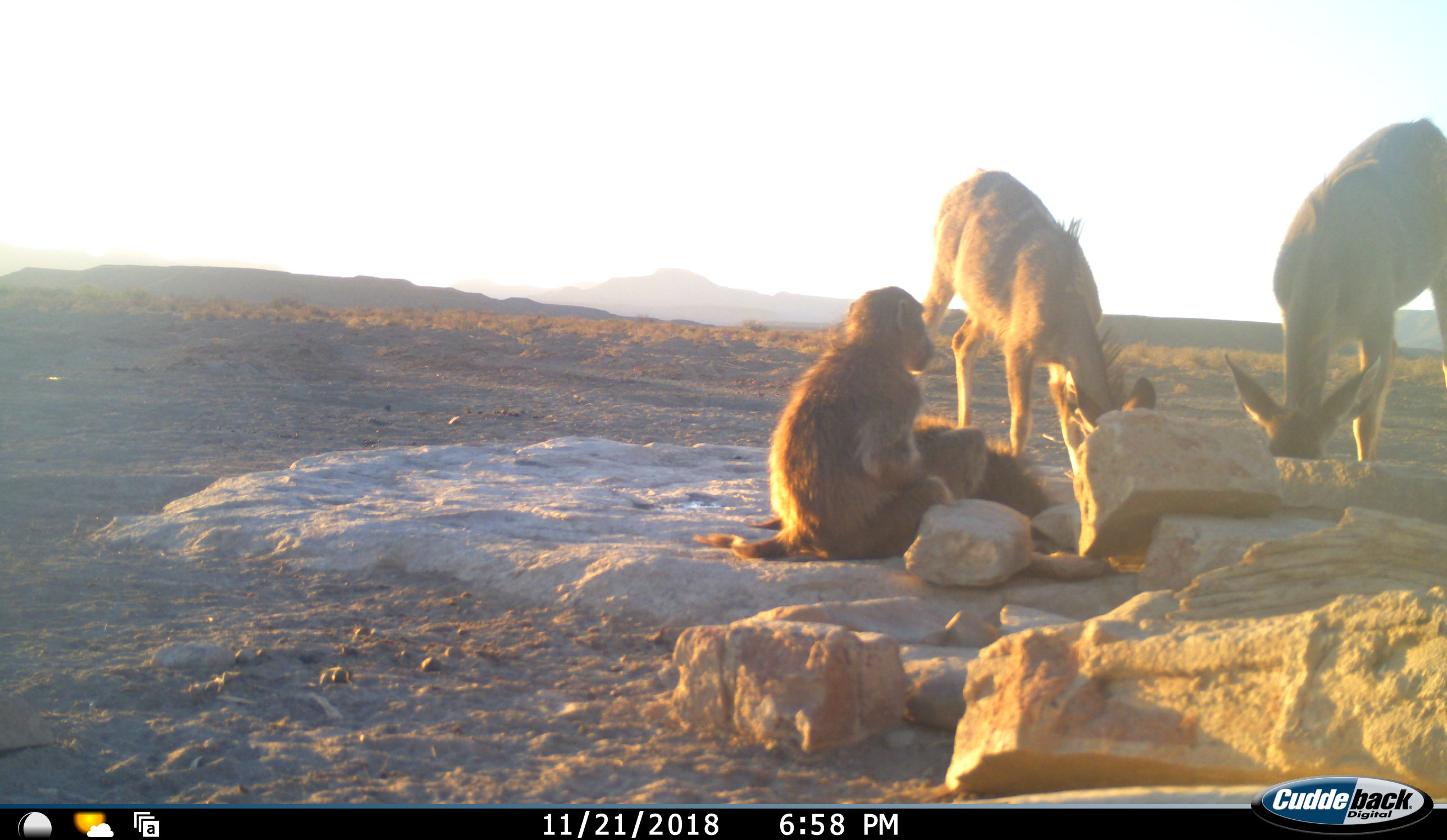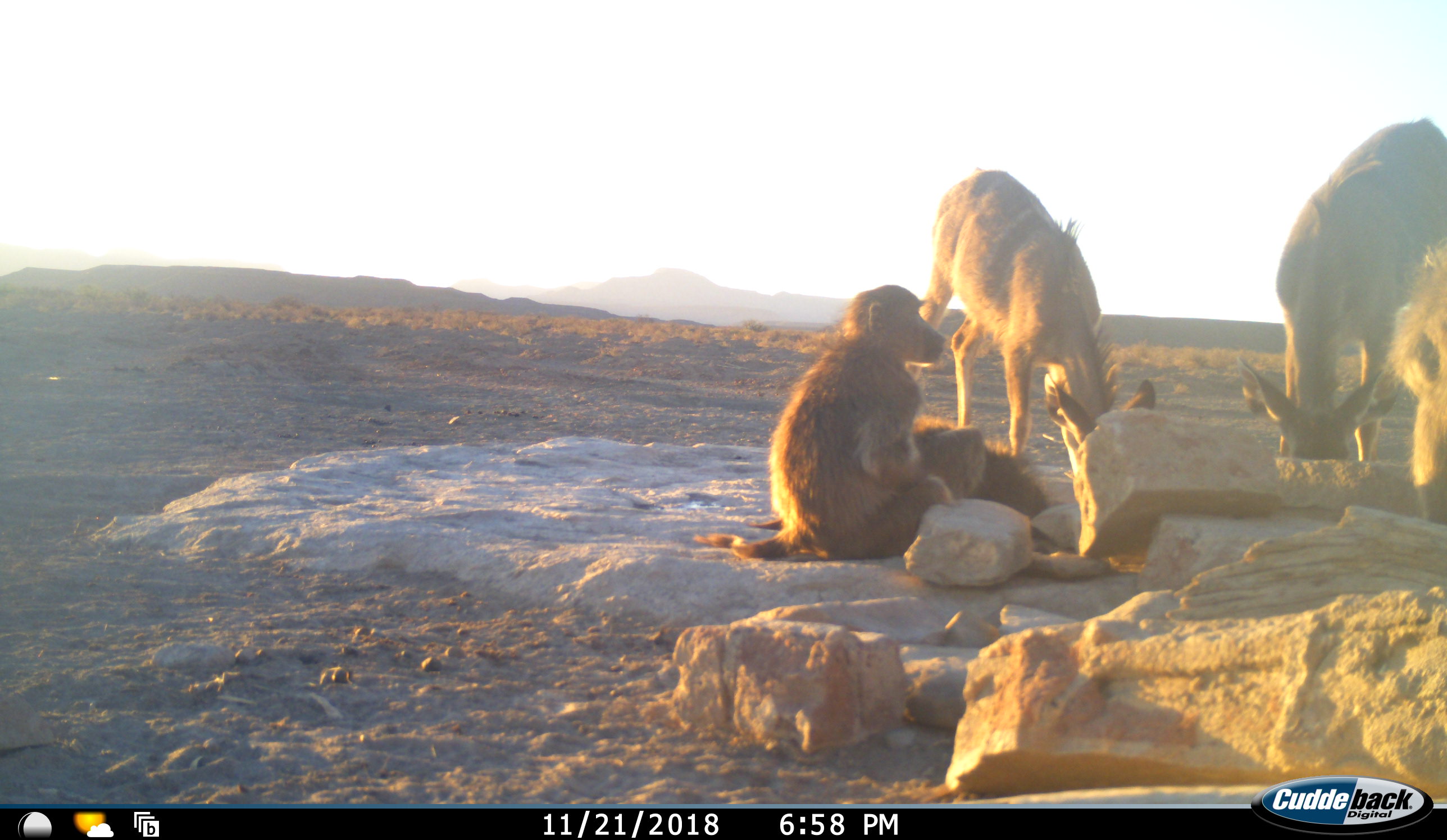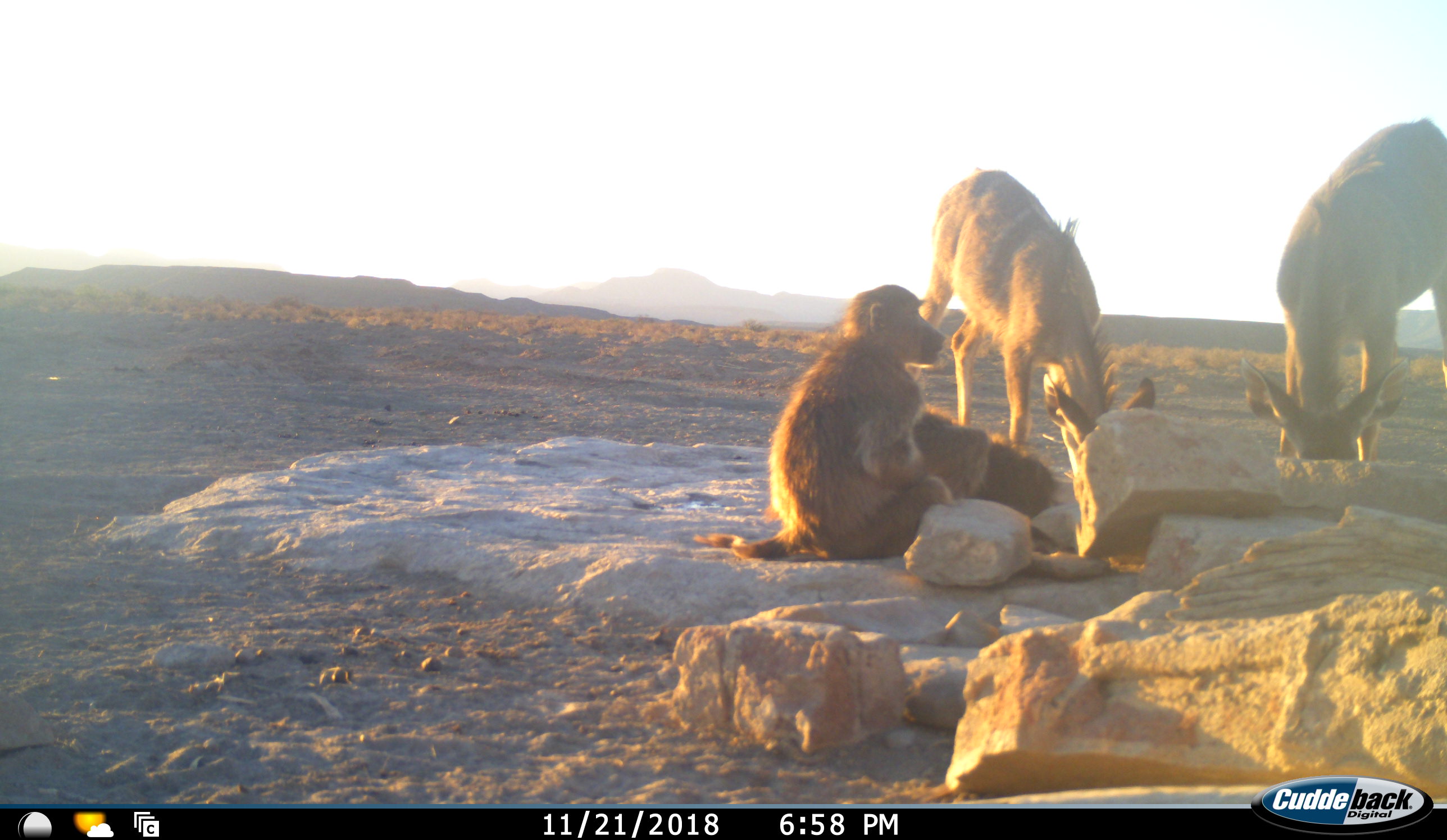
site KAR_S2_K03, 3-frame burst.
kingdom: Animalia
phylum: Chordata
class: Mammalia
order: Primates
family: Cercopithecidae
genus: Papio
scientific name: Papio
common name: baboon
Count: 2.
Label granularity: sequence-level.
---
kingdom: Animalia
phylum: Chordata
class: Mammalia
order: Artiodactyla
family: Bovidae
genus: Tragelaphus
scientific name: Tragelaphus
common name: kudu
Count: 2.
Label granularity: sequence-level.